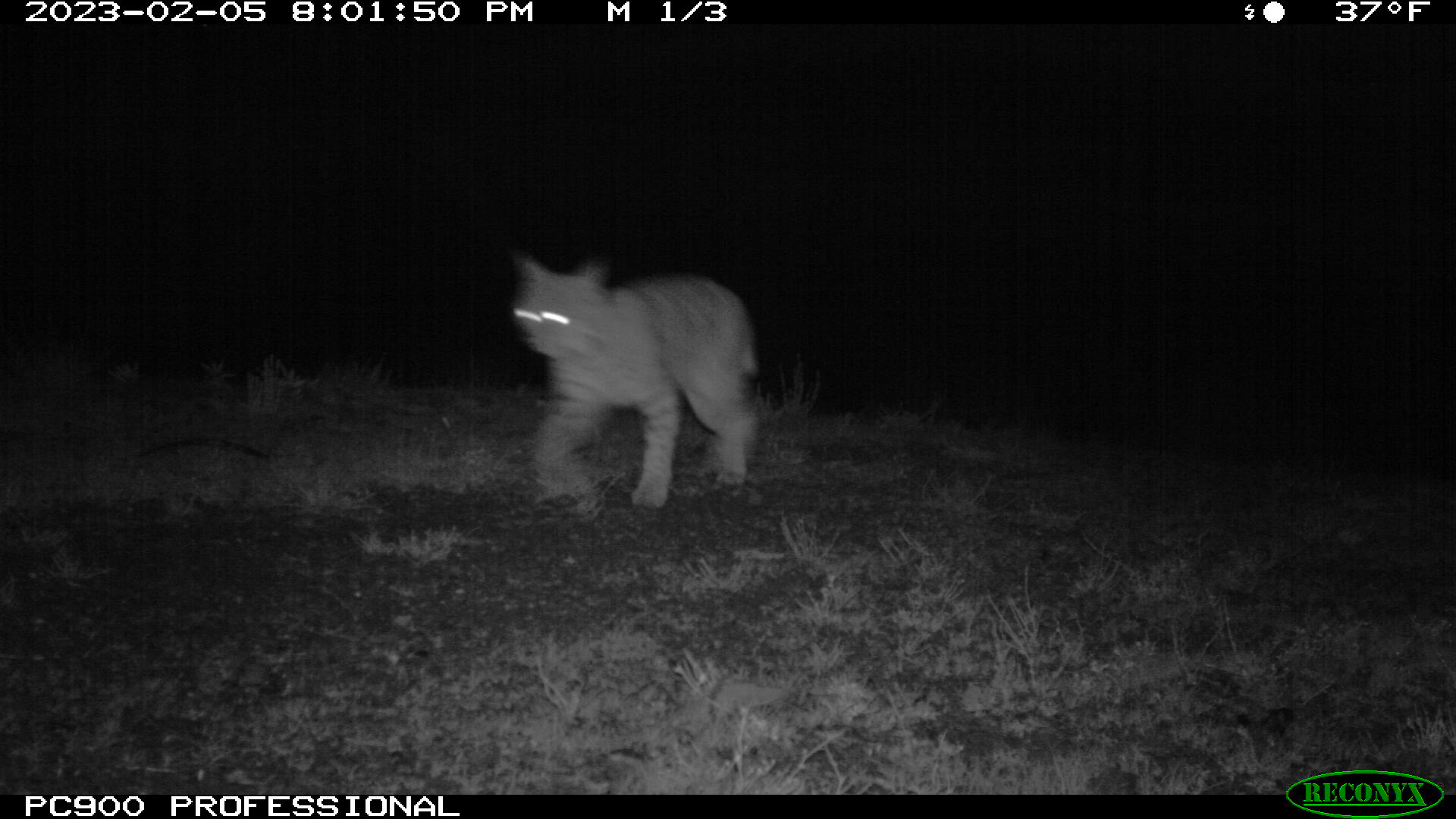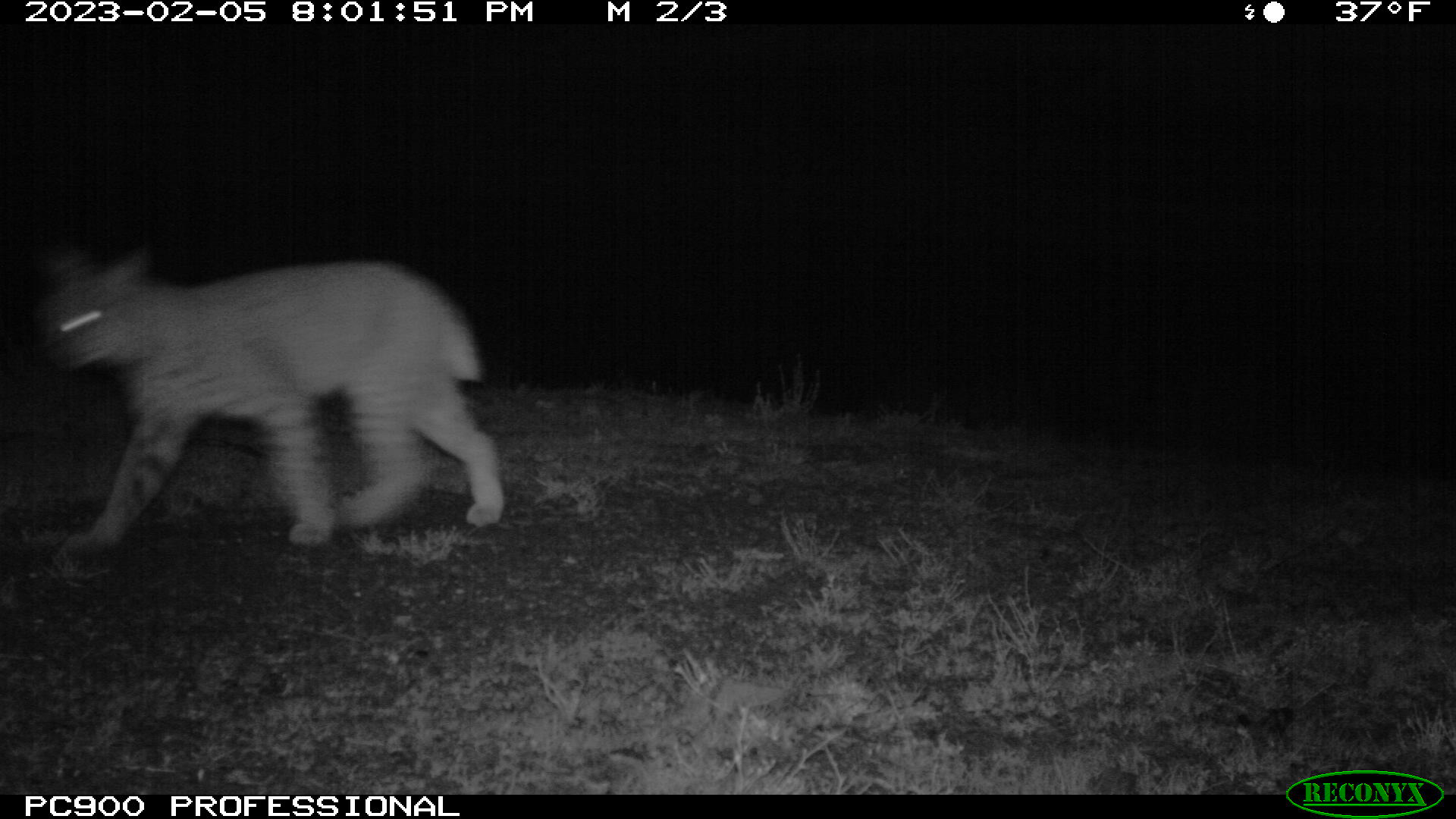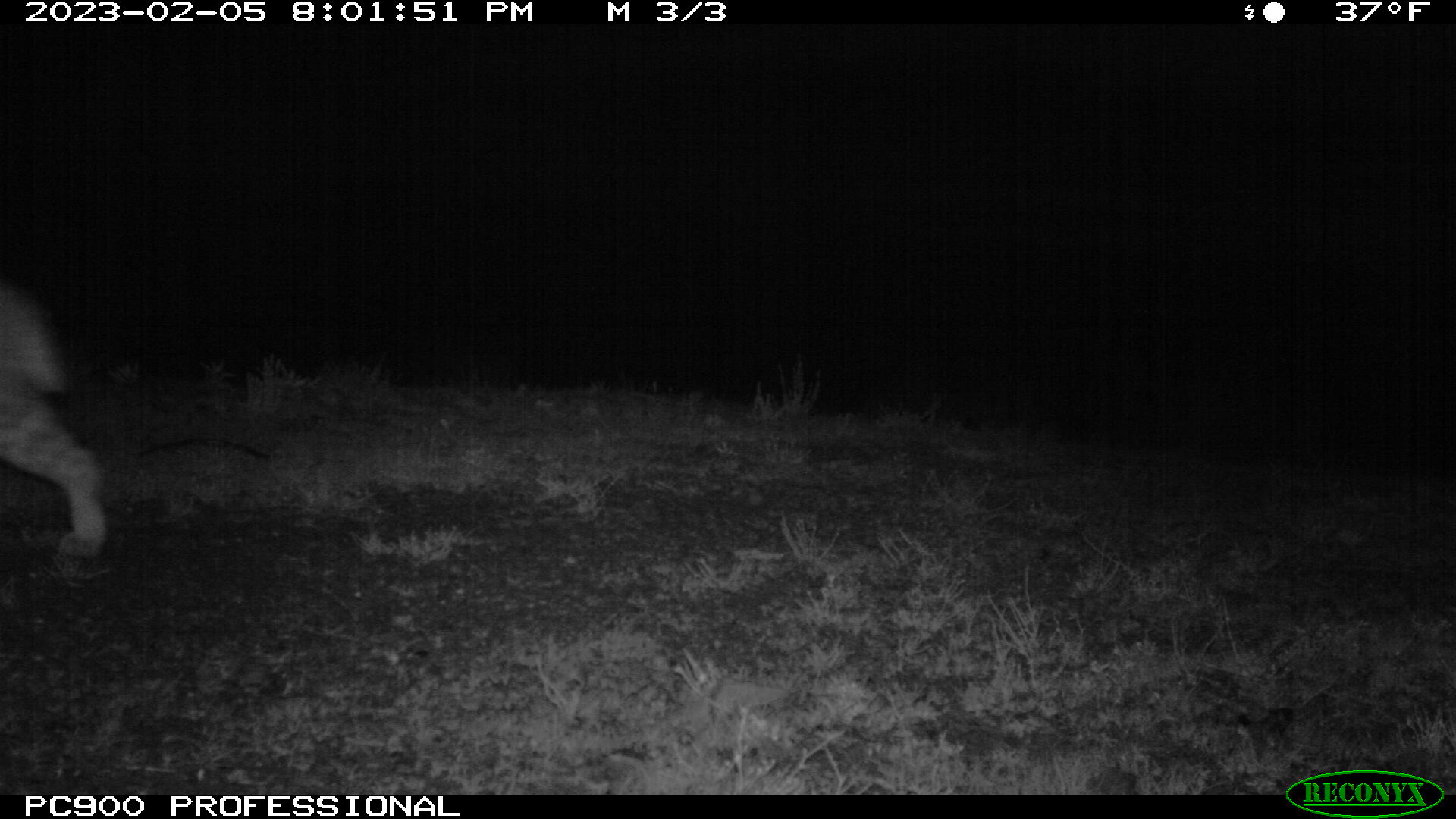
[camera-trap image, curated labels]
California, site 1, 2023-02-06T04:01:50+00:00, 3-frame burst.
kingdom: Animalia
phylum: Chordata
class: Mammalia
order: Carnivora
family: Felidae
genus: Lynx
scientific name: Lynx rufus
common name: bobcat